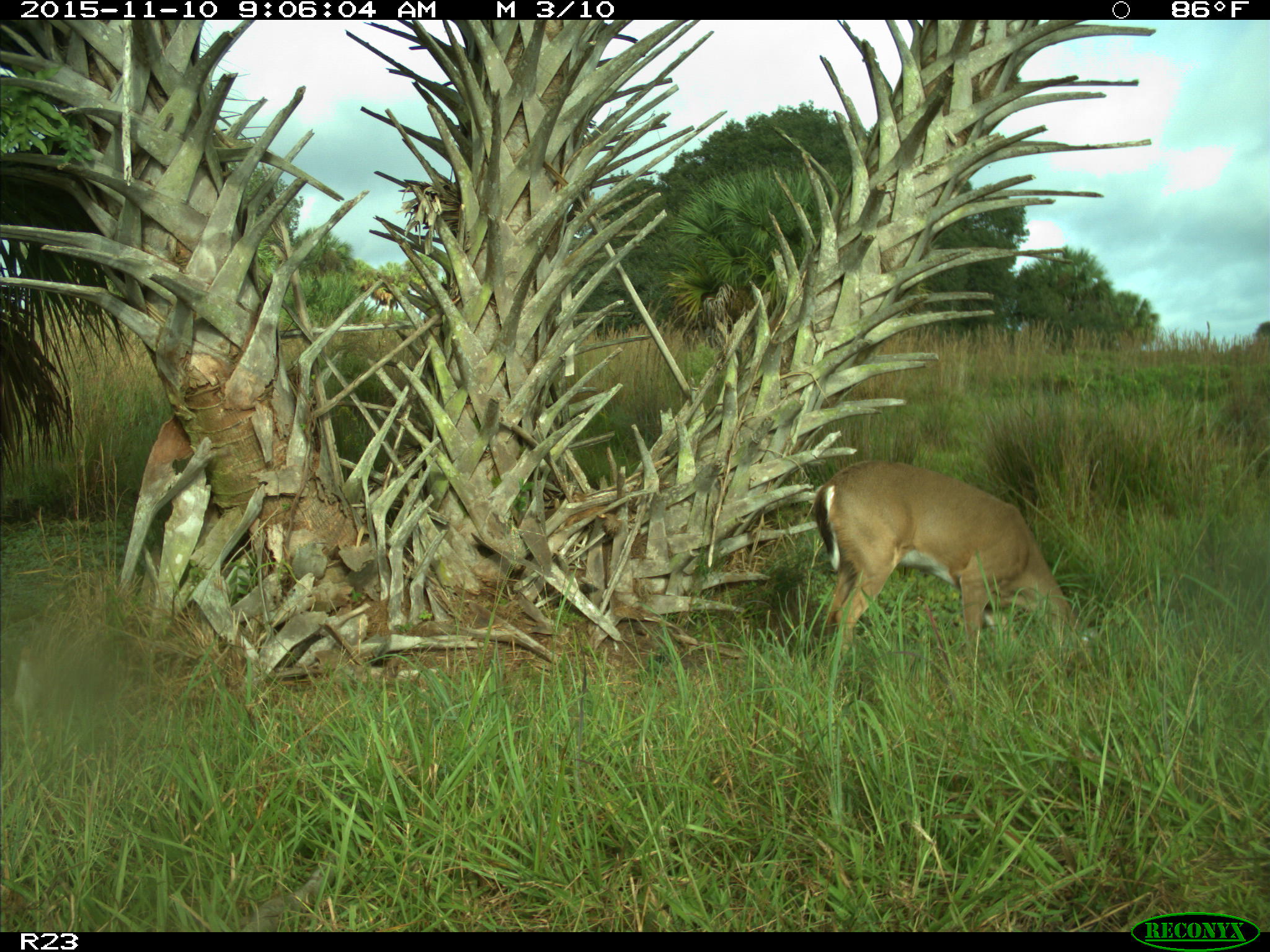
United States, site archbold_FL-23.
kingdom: Animalia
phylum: Chordata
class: Mammalia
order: Artiodactyla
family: Cervidae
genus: Odocoileus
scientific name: Odocoileus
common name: deer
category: unidentified deer